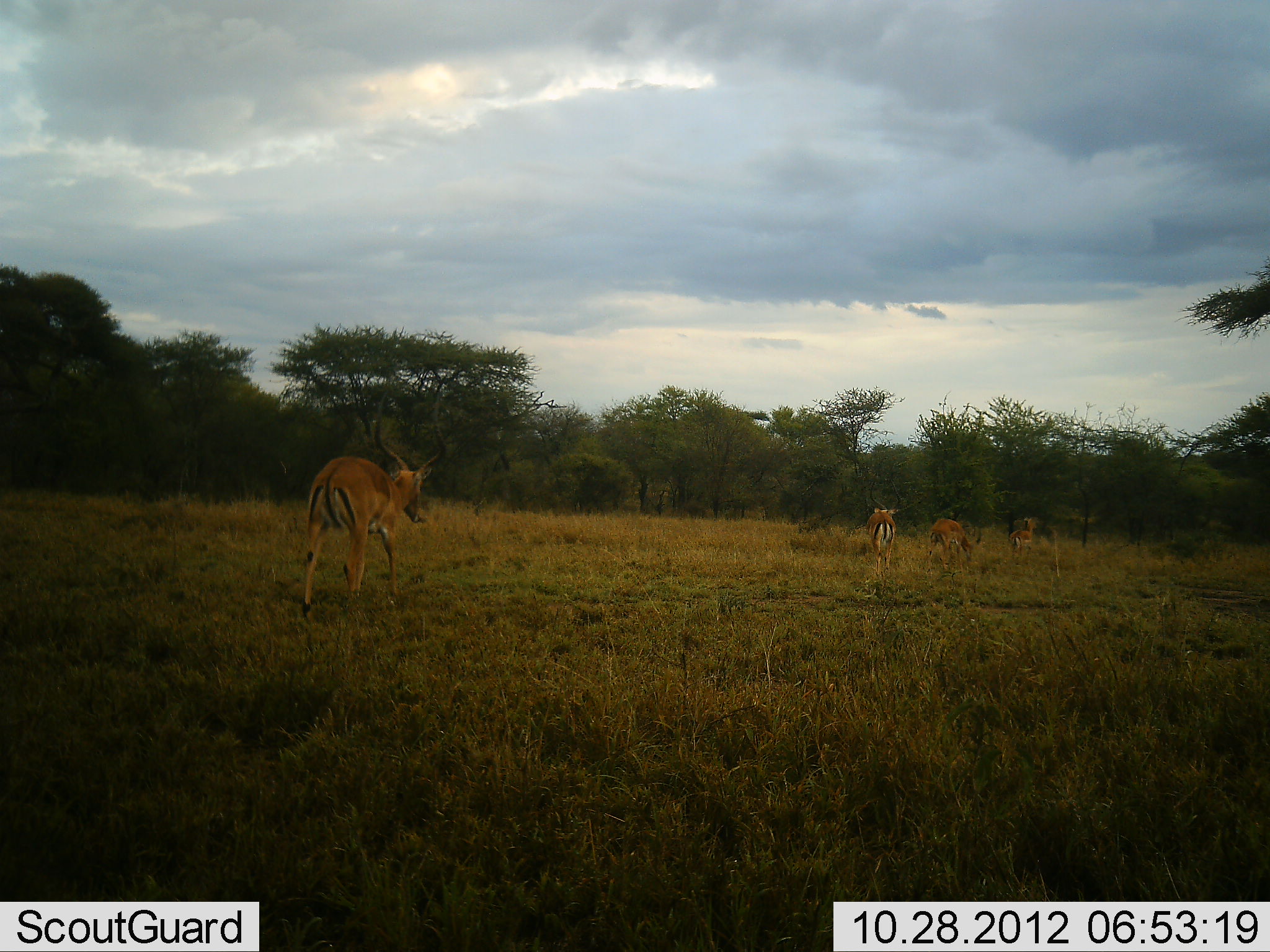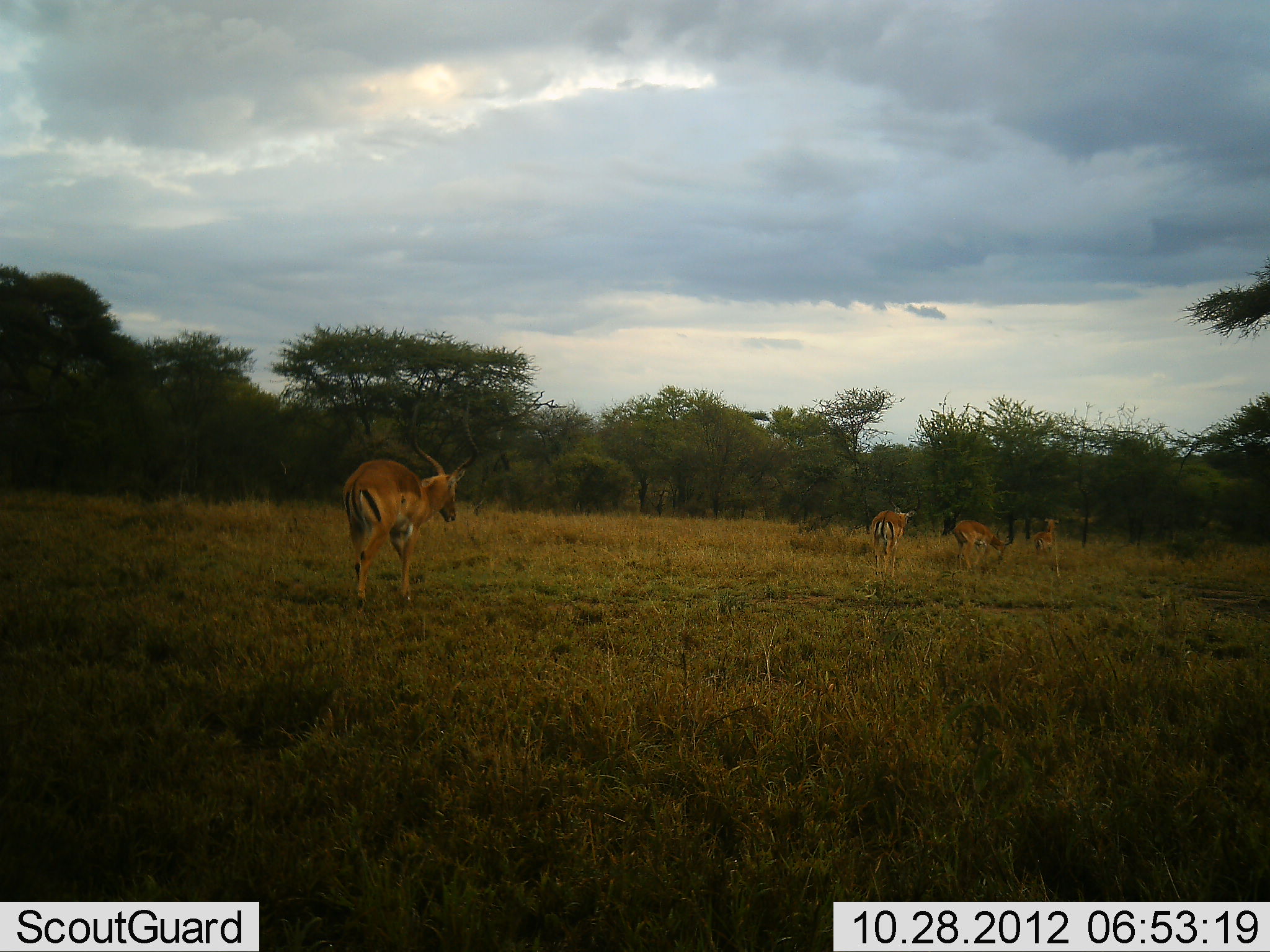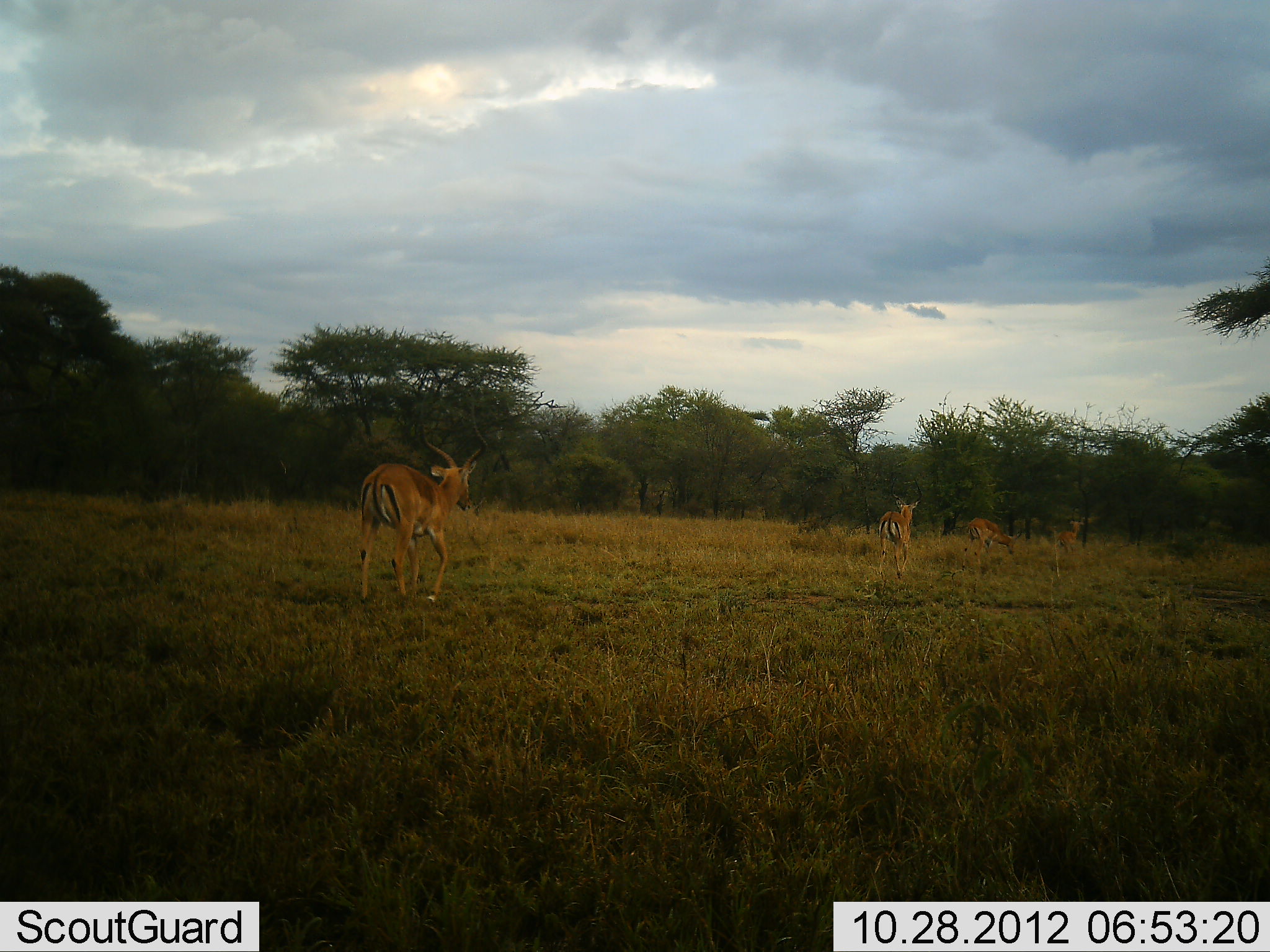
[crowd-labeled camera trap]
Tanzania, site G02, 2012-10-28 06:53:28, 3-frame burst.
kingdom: Animalia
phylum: Chordata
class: Mammalia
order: Artiodactyla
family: Bovidae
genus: Aepyceros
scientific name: Aepyceros melampus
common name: impala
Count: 4.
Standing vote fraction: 0%.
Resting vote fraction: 0%.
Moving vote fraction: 100%.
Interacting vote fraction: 0%.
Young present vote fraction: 0%.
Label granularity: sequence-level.